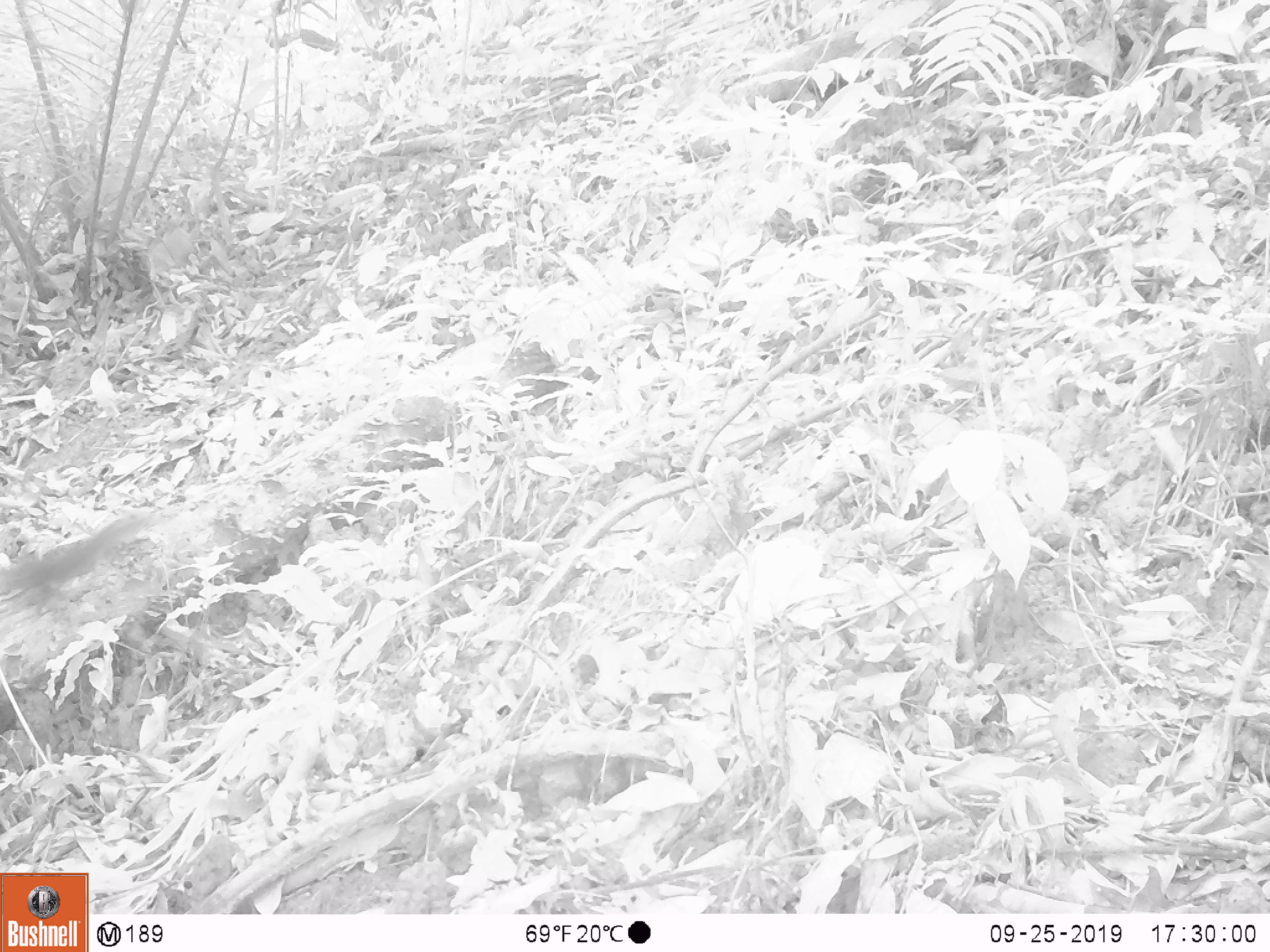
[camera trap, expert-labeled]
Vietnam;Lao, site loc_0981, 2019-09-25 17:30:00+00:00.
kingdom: Animalia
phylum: Chordata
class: Mammalia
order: Rodentia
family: Sciuridae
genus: Dremomys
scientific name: Dremomys rufigenis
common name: red-cheeked squirrel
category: red cheeked squirrel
Red cheeked squirrel (red-cheeked squirrel) (Dremomys rufigenis). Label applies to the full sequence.